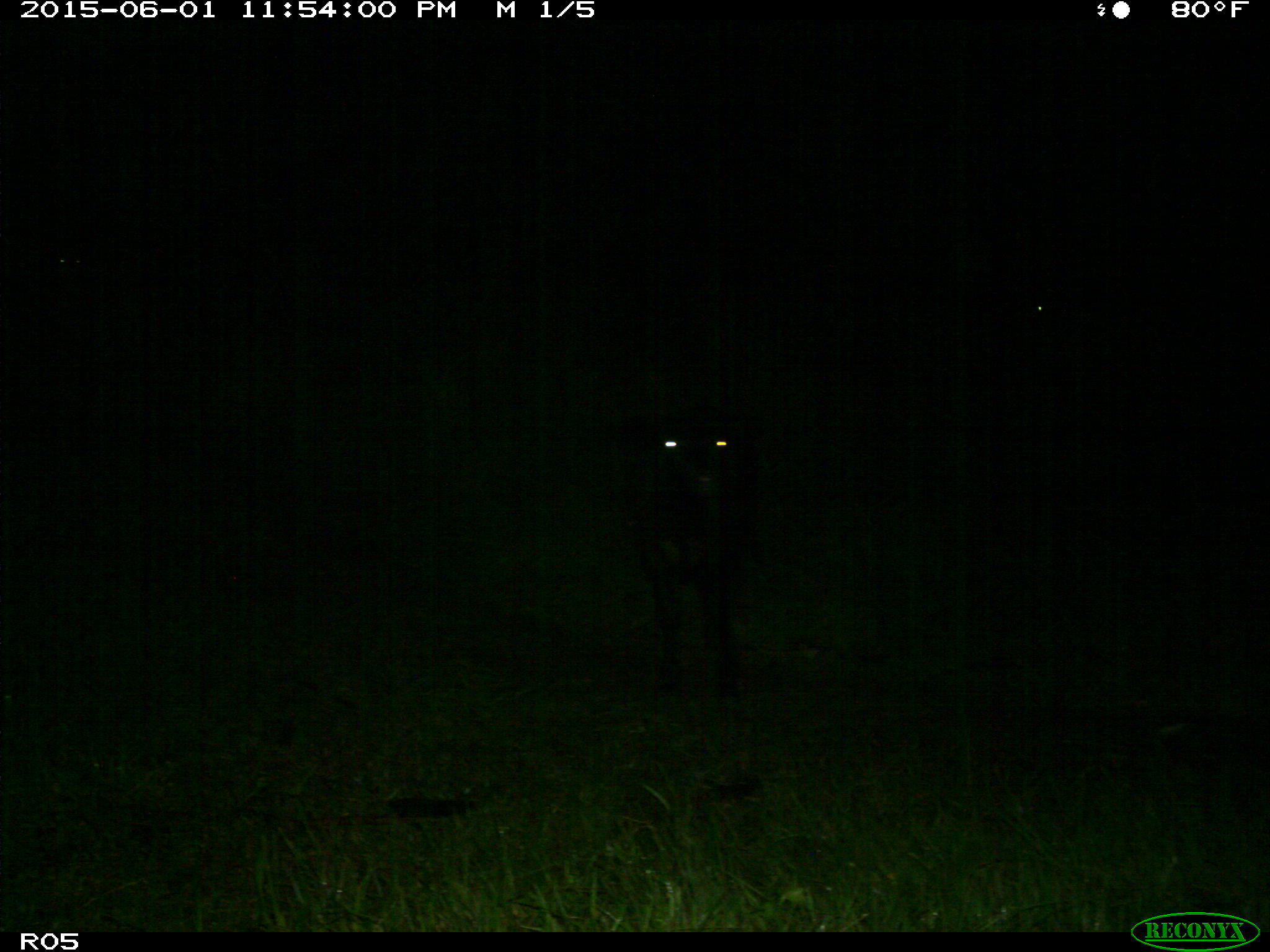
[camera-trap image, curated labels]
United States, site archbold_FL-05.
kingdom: Animalia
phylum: Chordata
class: Mammalia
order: Artiodactyla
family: Bovidae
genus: Bos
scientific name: Bos taurus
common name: domestic cow